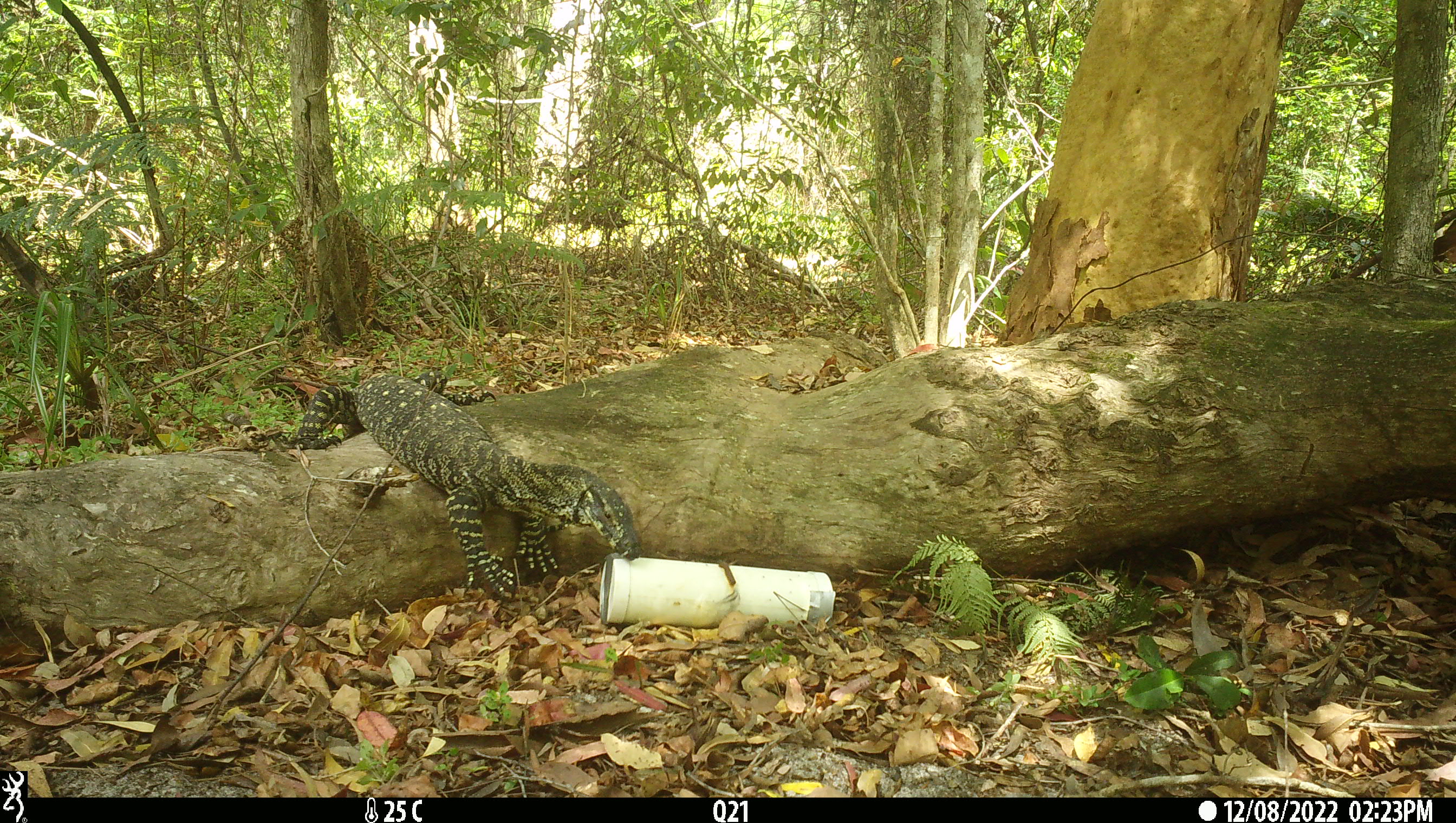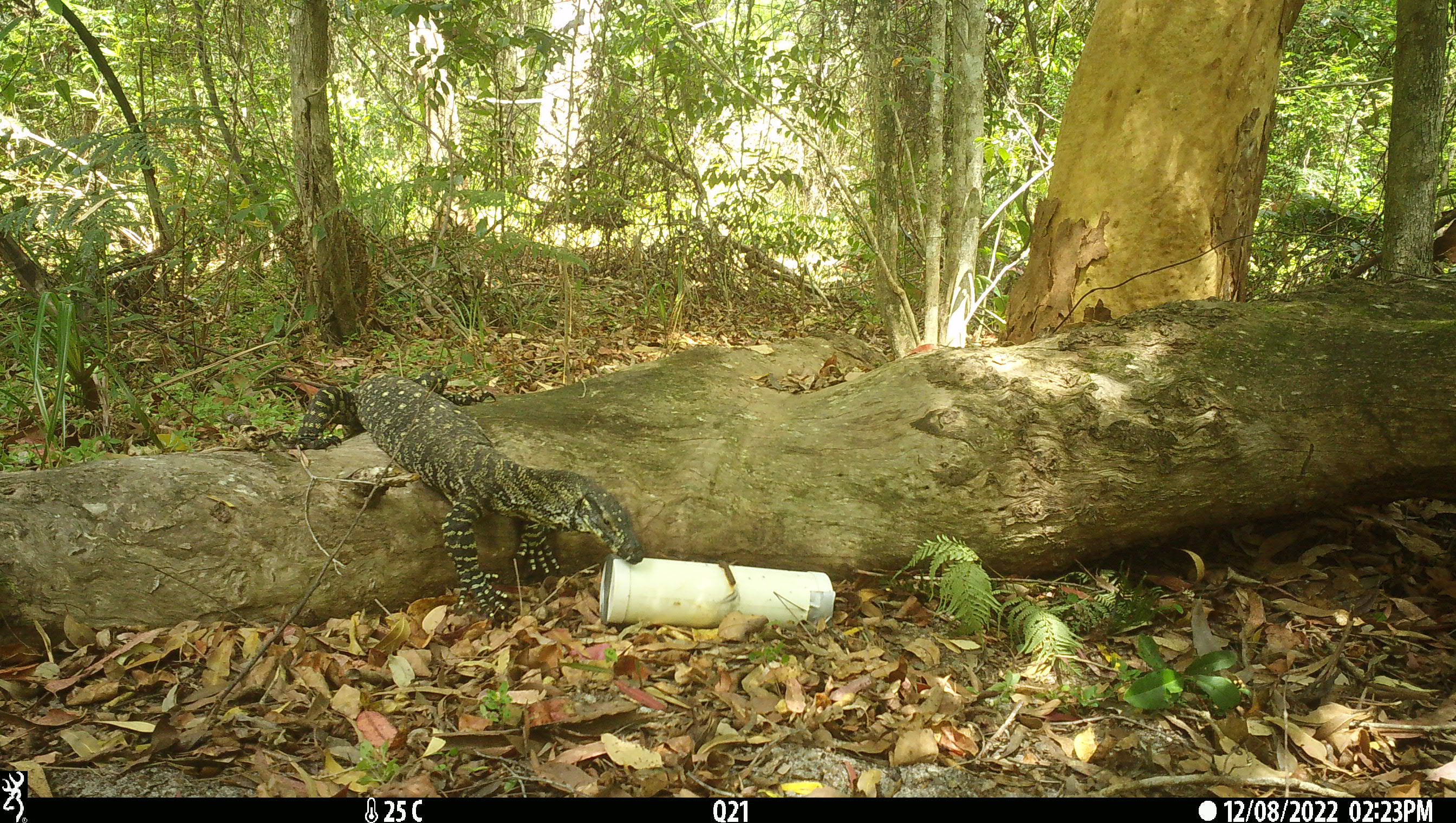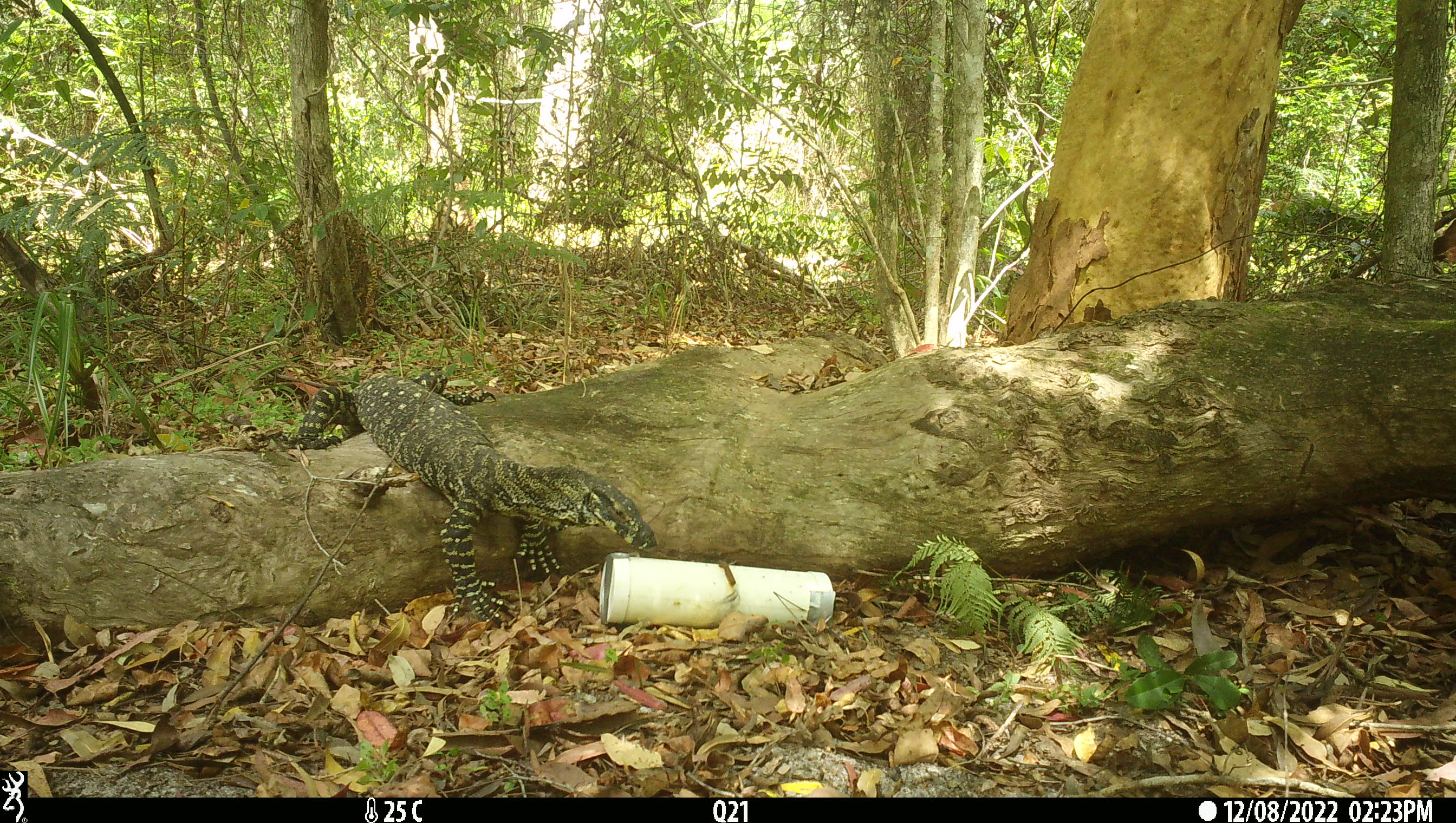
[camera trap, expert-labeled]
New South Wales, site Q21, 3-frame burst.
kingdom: Animalia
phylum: Chordata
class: Reptilia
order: Squamata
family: Varanidae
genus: Varanus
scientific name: Varanus varius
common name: lace monitor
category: goanna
Goanna (lace monitor) (Varanus varius).